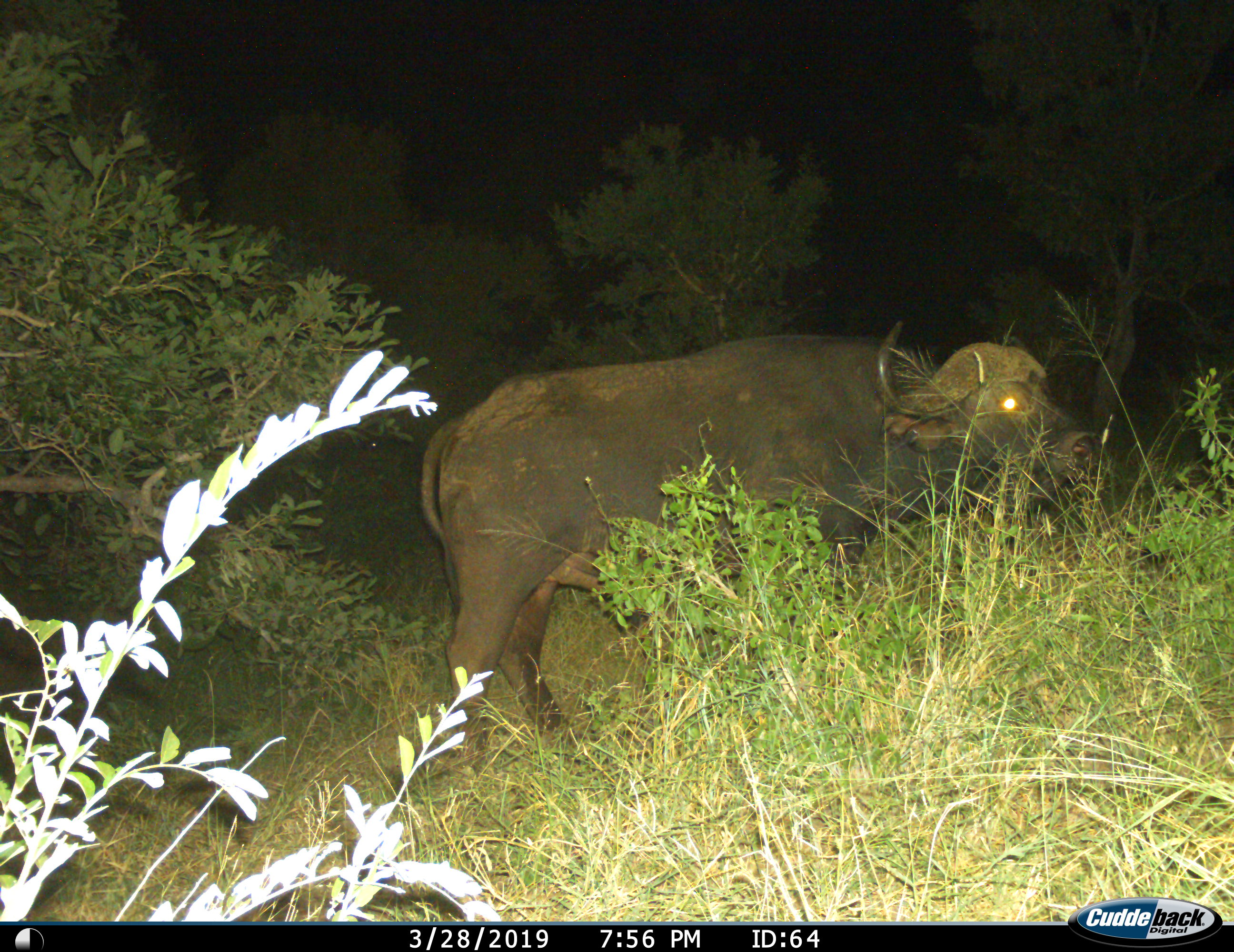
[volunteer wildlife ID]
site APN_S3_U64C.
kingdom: Animalia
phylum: Chordata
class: Mammalia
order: Artiodactyla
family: Bovidae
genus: Syncerus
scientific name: Syncerus caffer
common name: african buffalo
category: buffalo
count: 1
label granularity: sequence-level